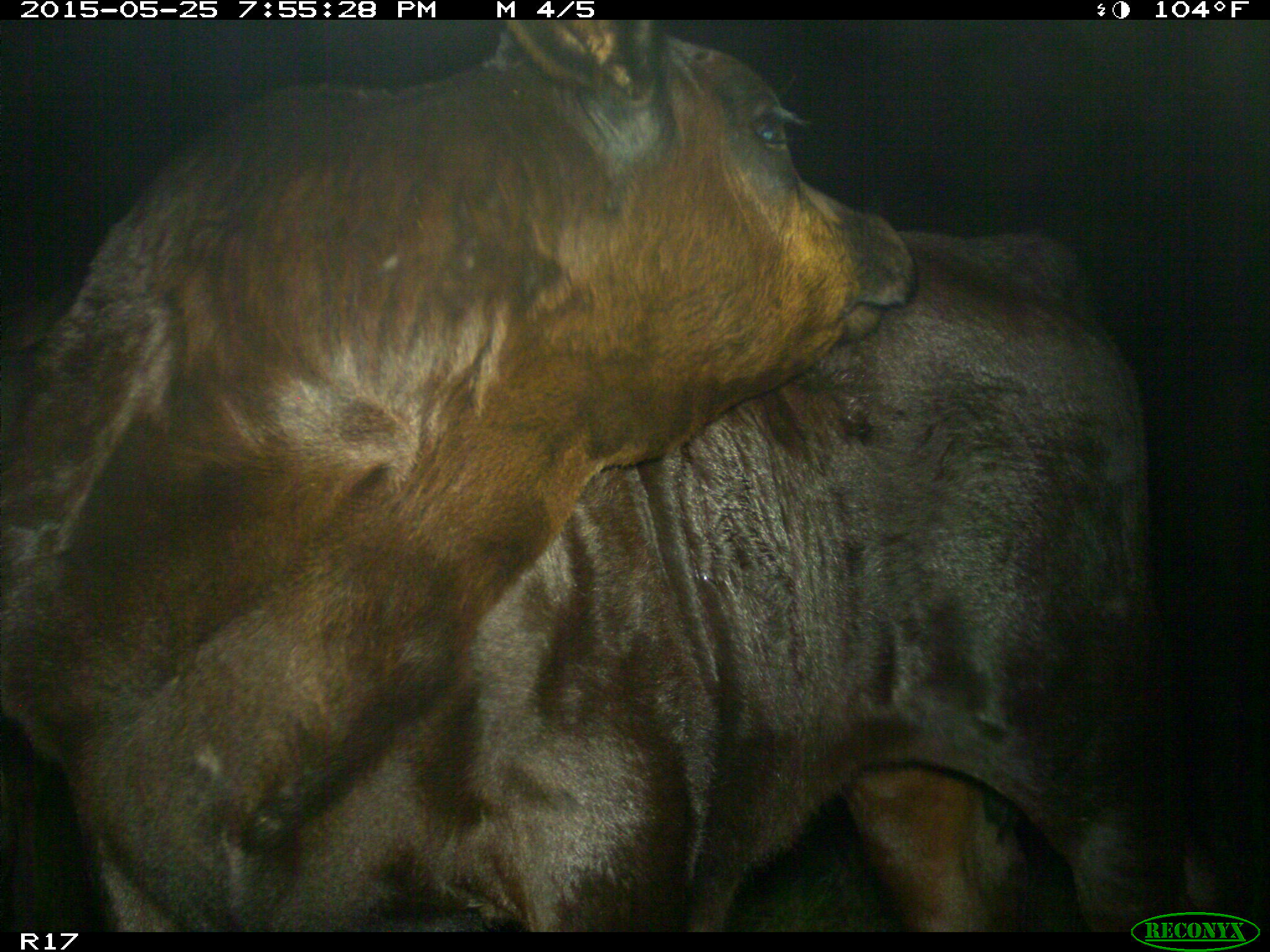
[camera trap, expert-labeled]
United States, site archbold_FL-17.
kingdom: Animalia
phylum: Chordata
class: Mammalia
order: Artiodactyla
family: Bovidae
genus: Bos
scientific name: Bos taurus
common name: domestic cow